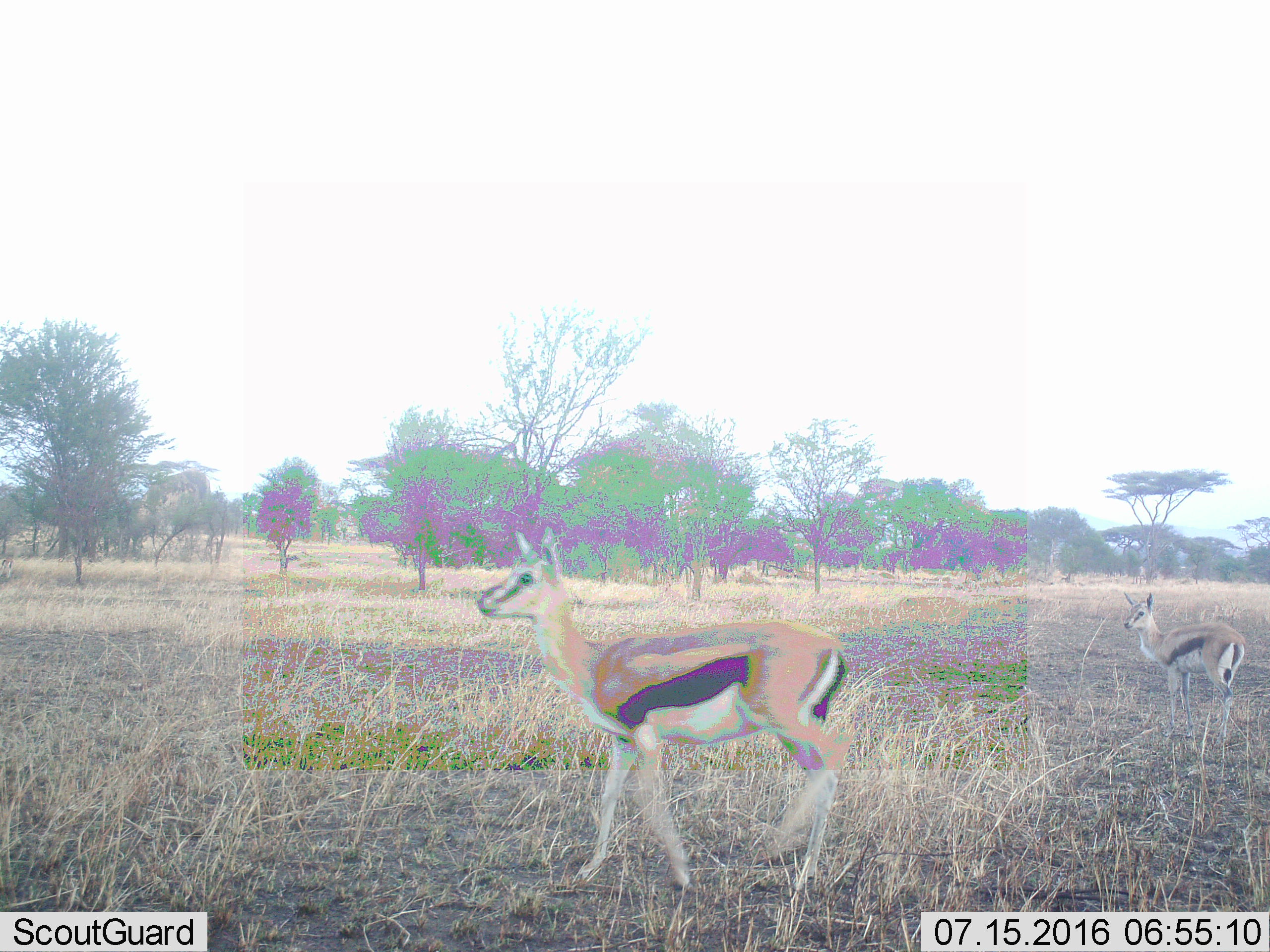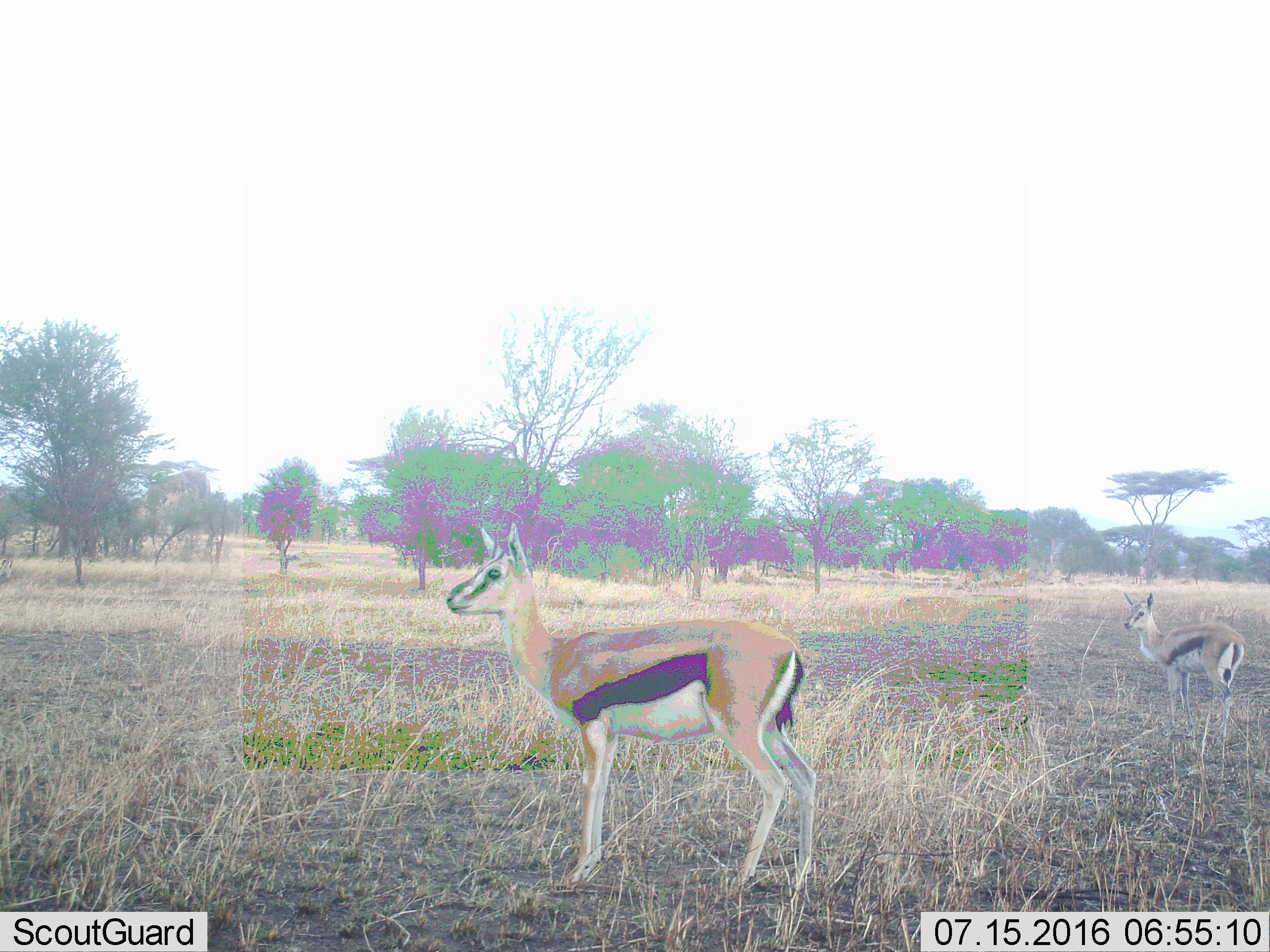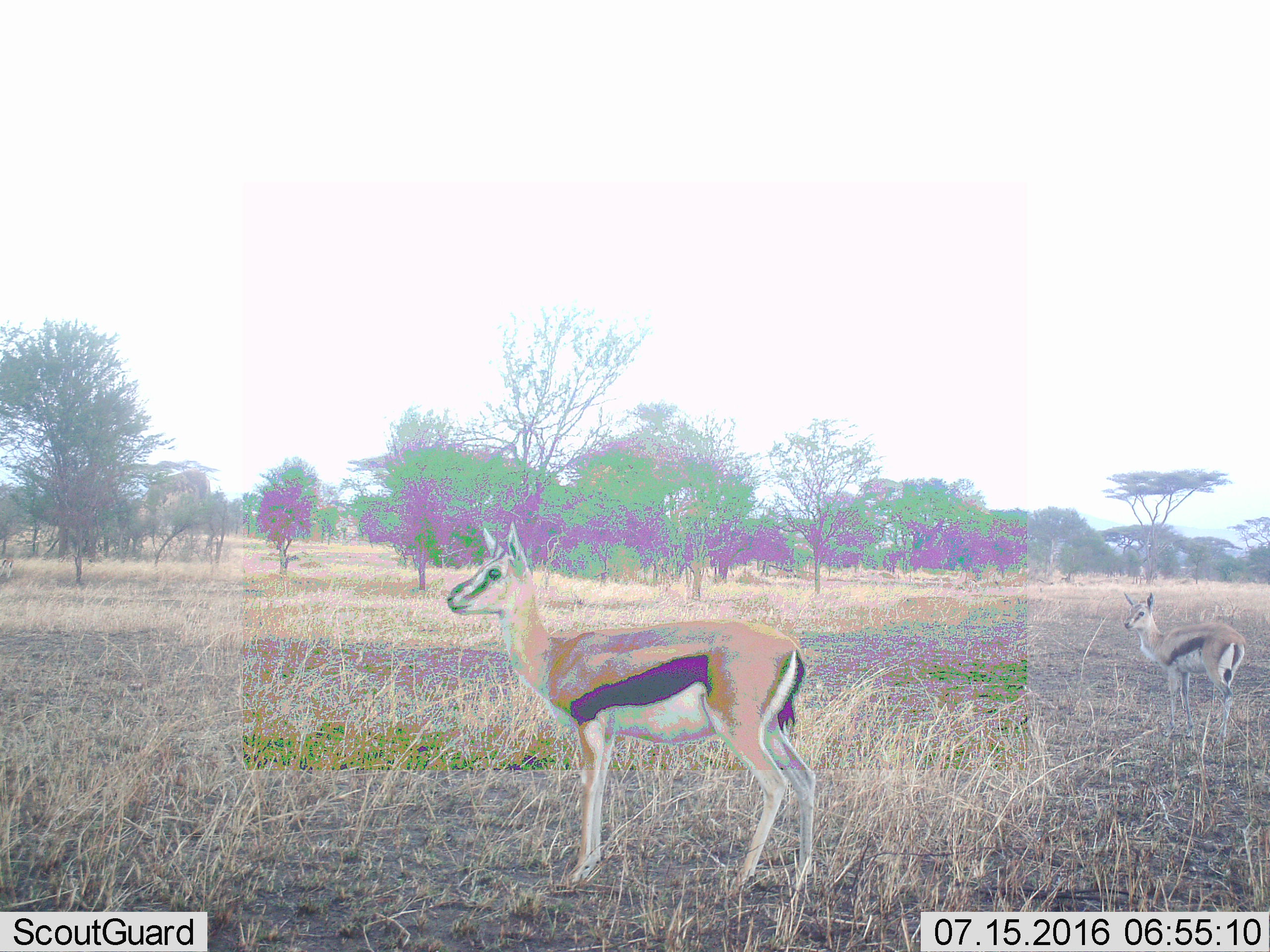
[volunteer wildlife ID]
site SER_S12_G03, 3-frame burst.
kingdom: Animalia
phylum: Chordata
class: Mammalia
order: Artiodactyla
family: Bovidae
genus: Eudorcas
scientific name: Eudorcas thomsonii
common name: thomson's gazelle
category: gazellethomsons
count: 2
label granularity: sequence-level